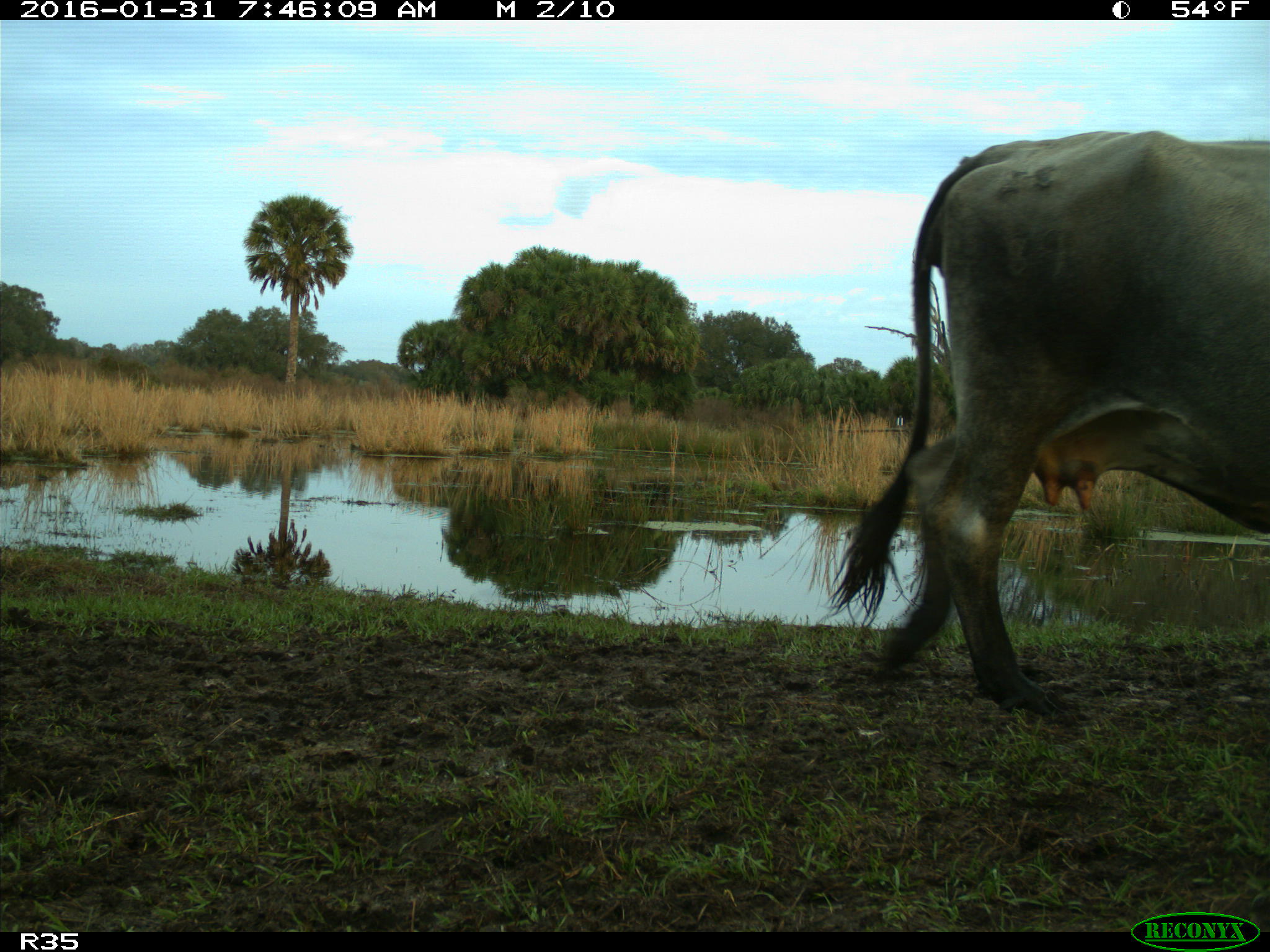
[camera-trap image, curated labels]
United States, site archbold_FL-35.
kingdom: Animalia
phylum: Chordata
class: Mammalia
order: Artiodactyla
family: Bovidae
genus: Bos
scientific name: Bos taurus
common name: domestic cow